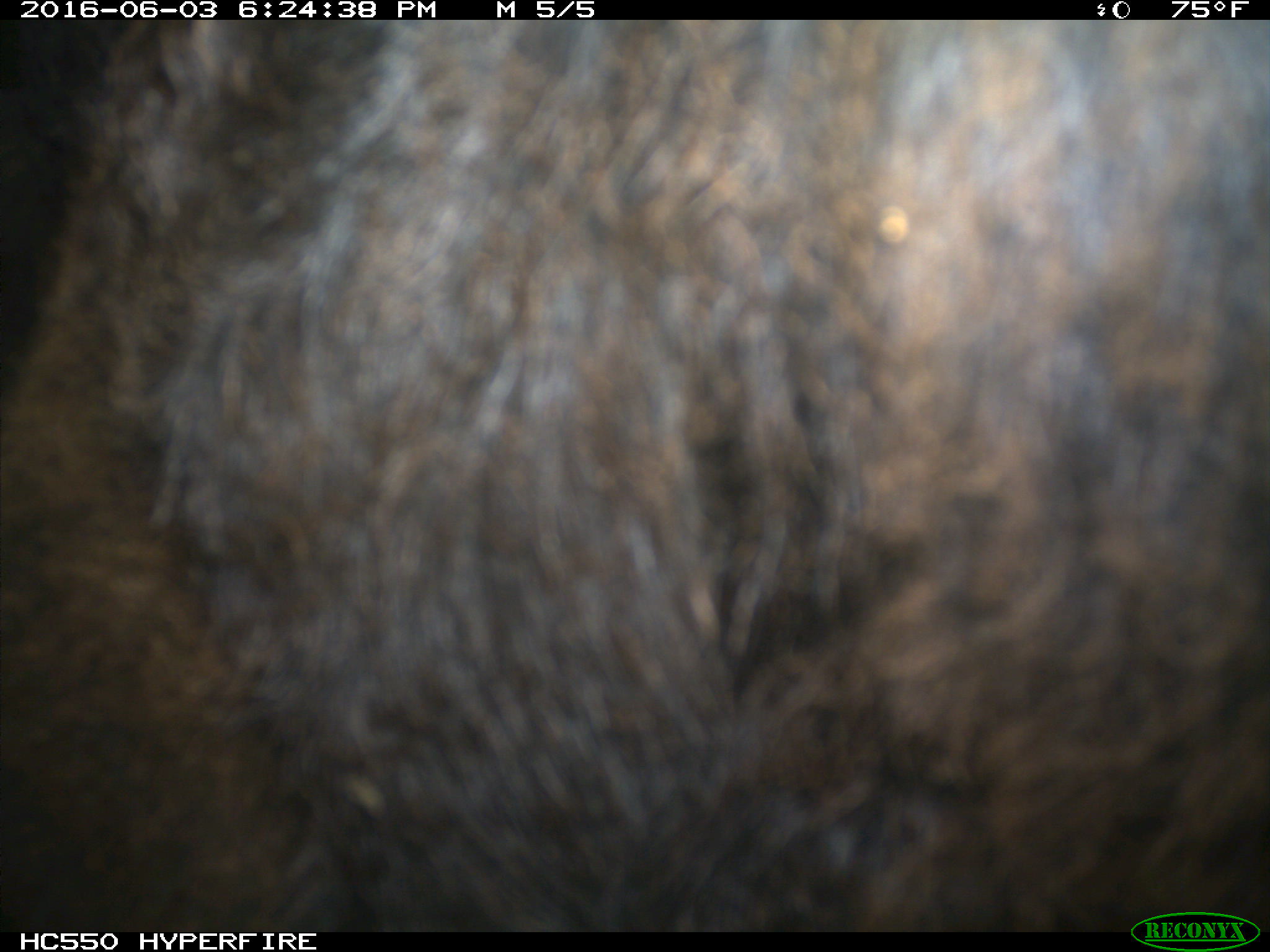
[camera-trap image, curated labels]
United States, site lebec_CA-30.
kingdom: Animalia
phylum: Chordata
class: Mammalia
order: Artiodactyla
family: Bovidae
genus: Bos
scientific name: Bos taurus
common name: domestic cow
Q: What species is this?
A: Bos taurus (domestic cow).